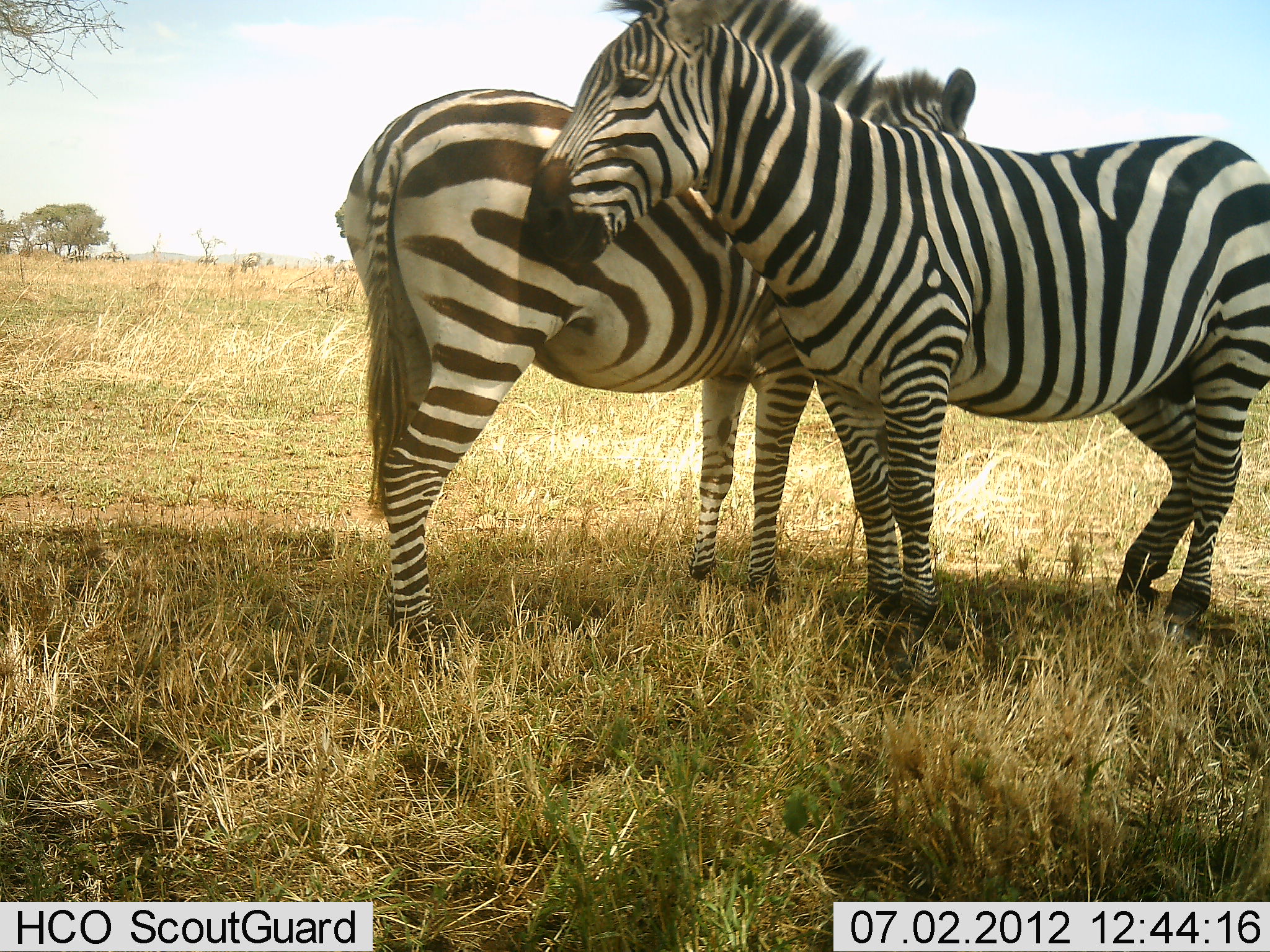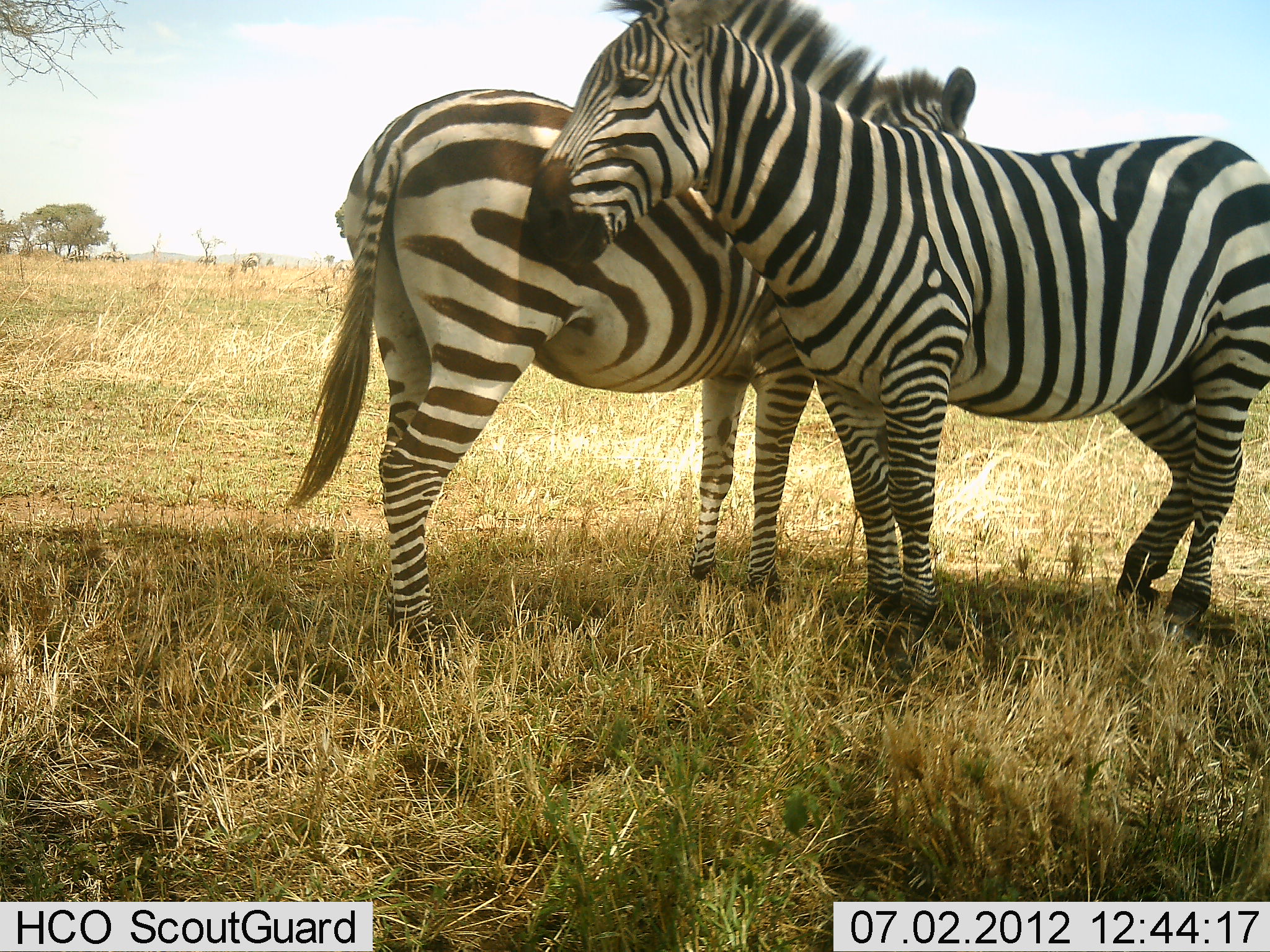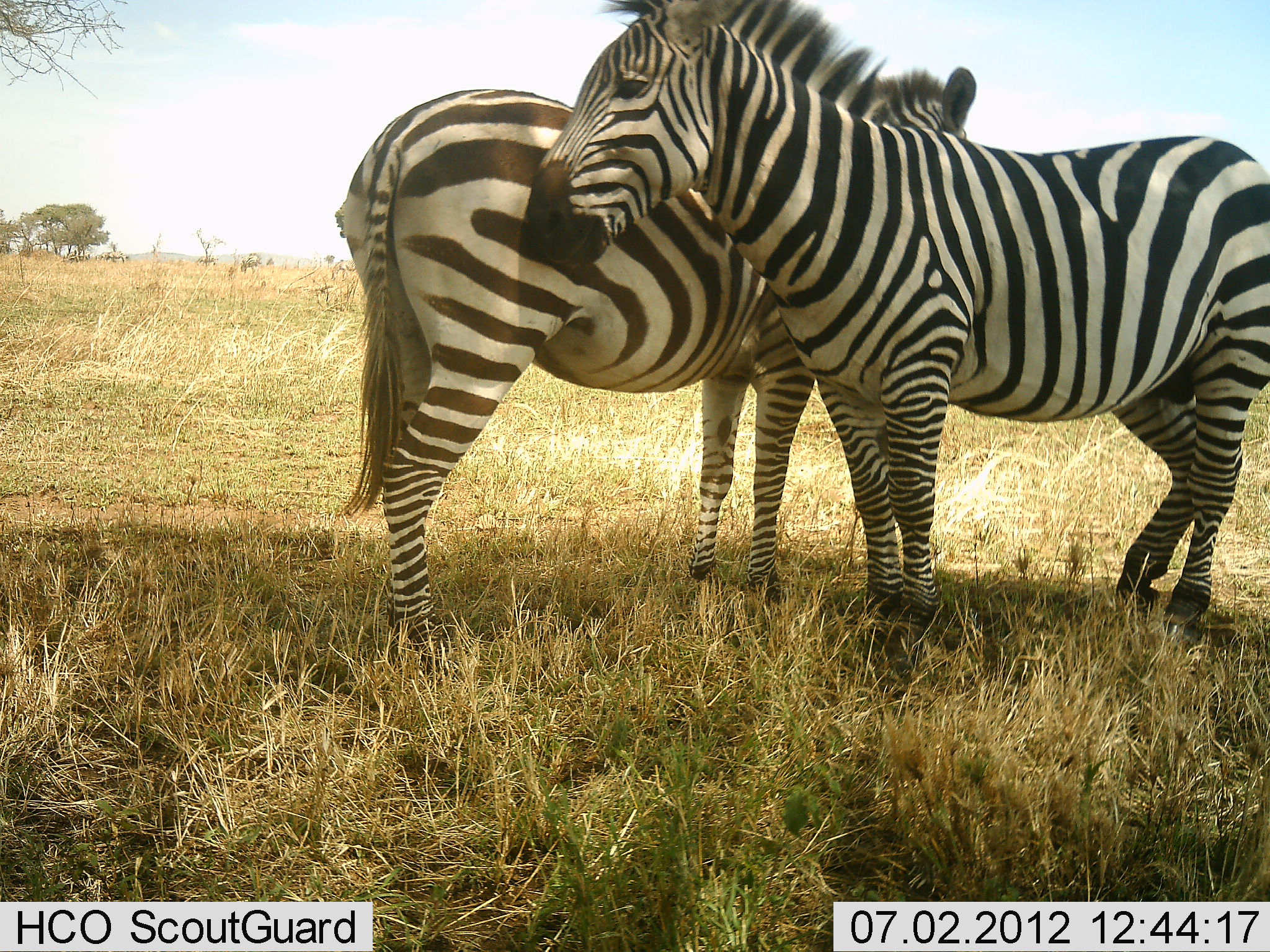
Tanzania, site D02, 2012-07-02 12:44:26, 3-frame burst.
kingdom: Animalia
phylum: Chordata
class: Mammalia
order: Perissodactyla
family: Equidae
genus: Equus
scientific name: Equus quagga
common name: plains zebra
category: zebra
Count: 2.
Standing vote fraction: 80%.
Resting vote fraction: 0%.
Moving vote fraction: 0%.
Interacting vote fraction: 50%.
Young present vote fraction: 0%.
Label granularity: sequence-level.